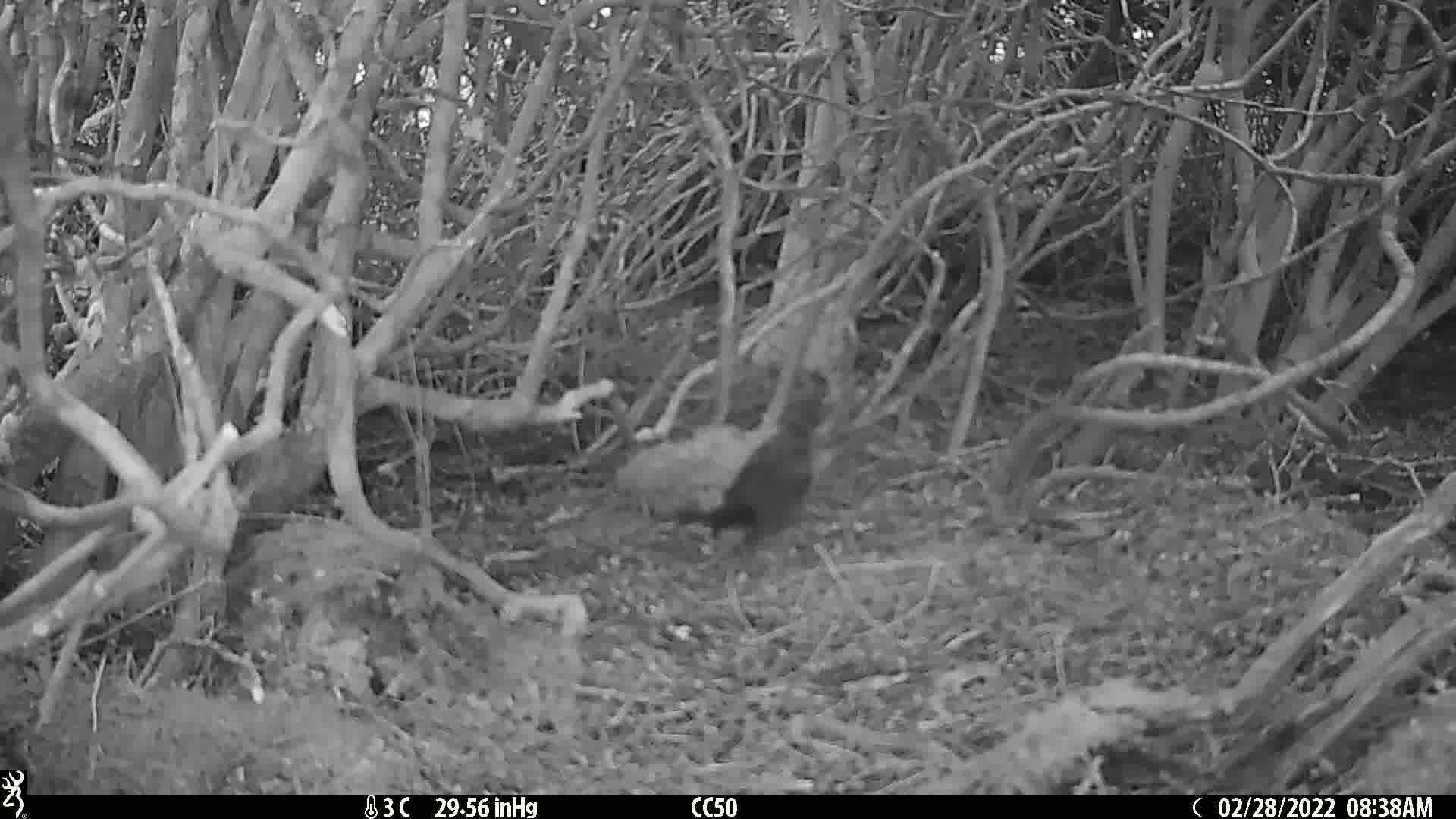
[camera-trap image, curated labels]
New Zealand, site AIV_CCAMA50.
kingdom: Animalia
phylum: Chordata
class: Aves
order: Passeriformes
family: Turdidae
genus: Turdus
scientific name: Turdus merula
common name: eurasian blackbird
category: blackbird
Blackbird (eurasian blackbird) (Turdus merula).